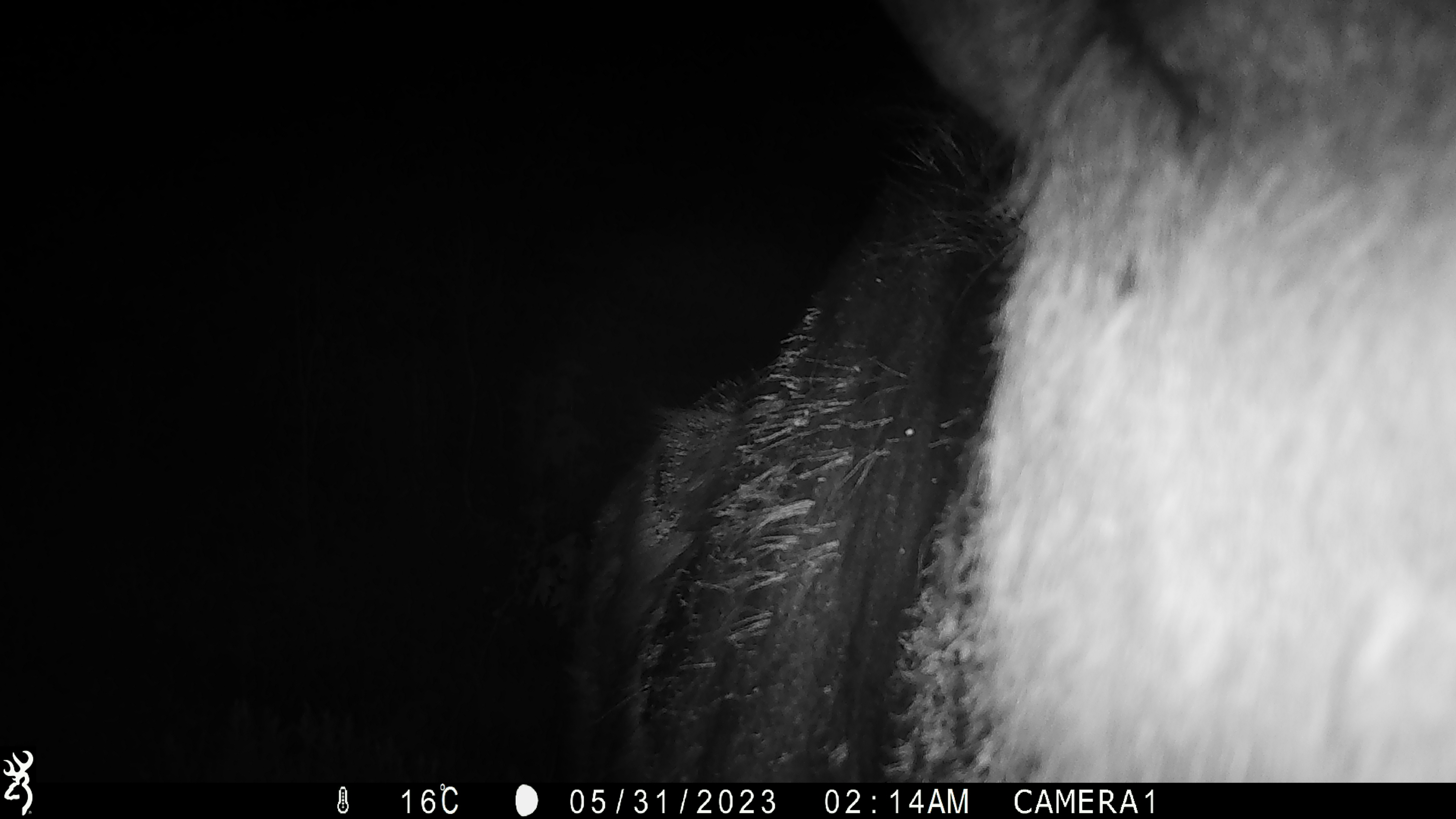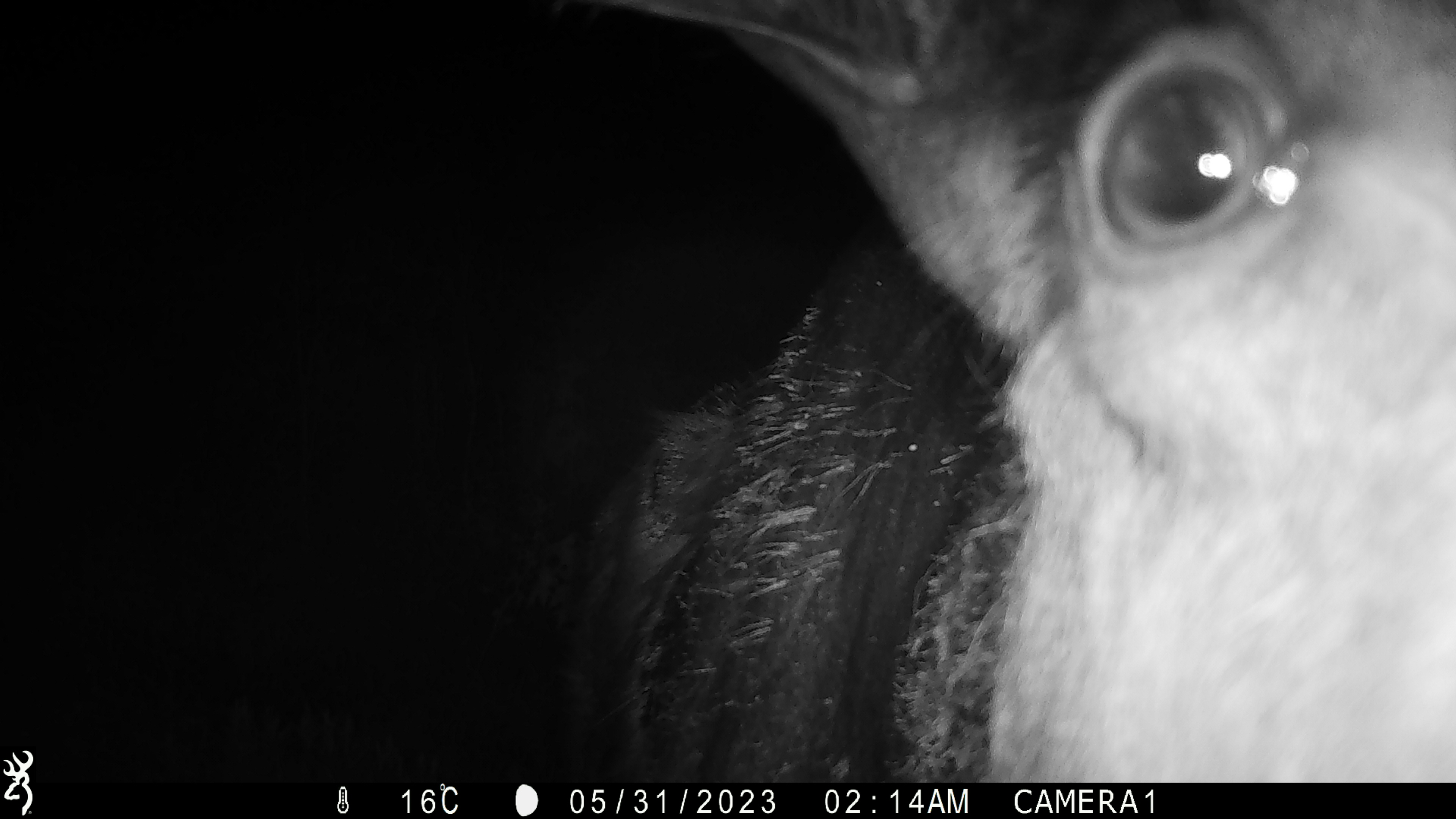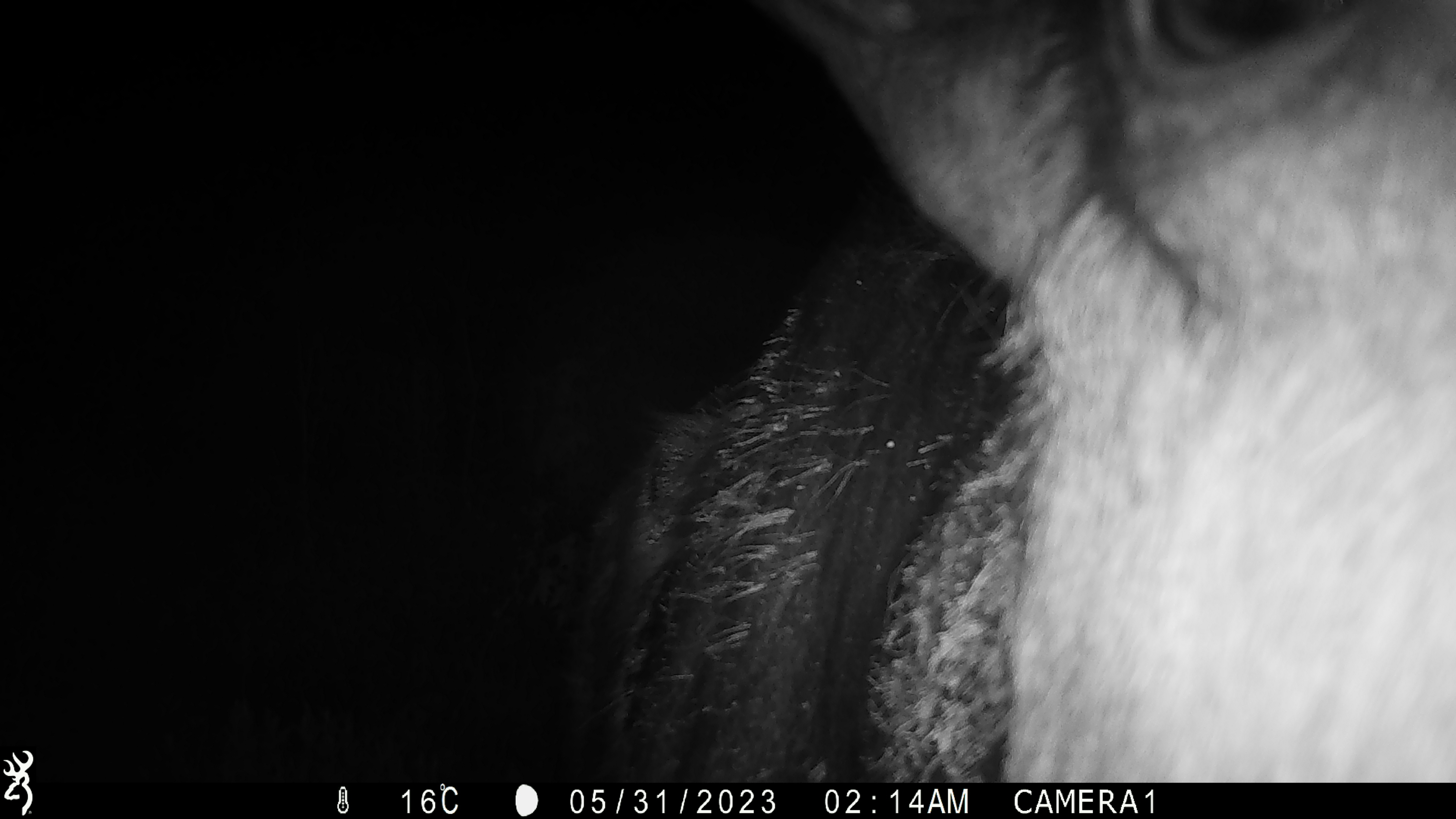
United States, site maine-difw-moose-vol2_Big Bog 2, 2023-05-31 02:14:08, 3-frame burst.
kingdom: Animalia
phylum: Chordata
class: Mammalia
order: Artiodactyla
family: Cervidae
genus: Alces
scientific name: Alces alces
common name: moose